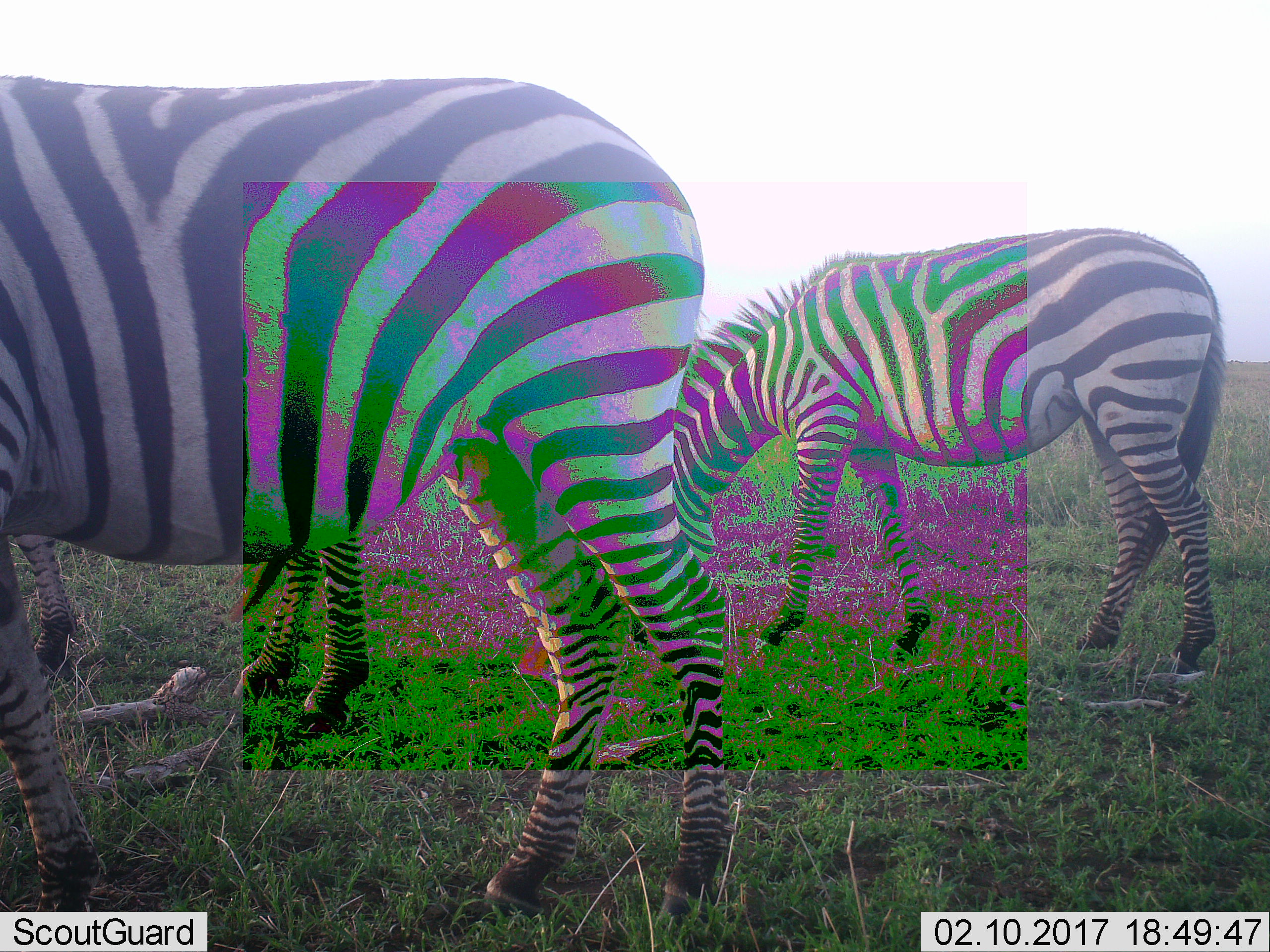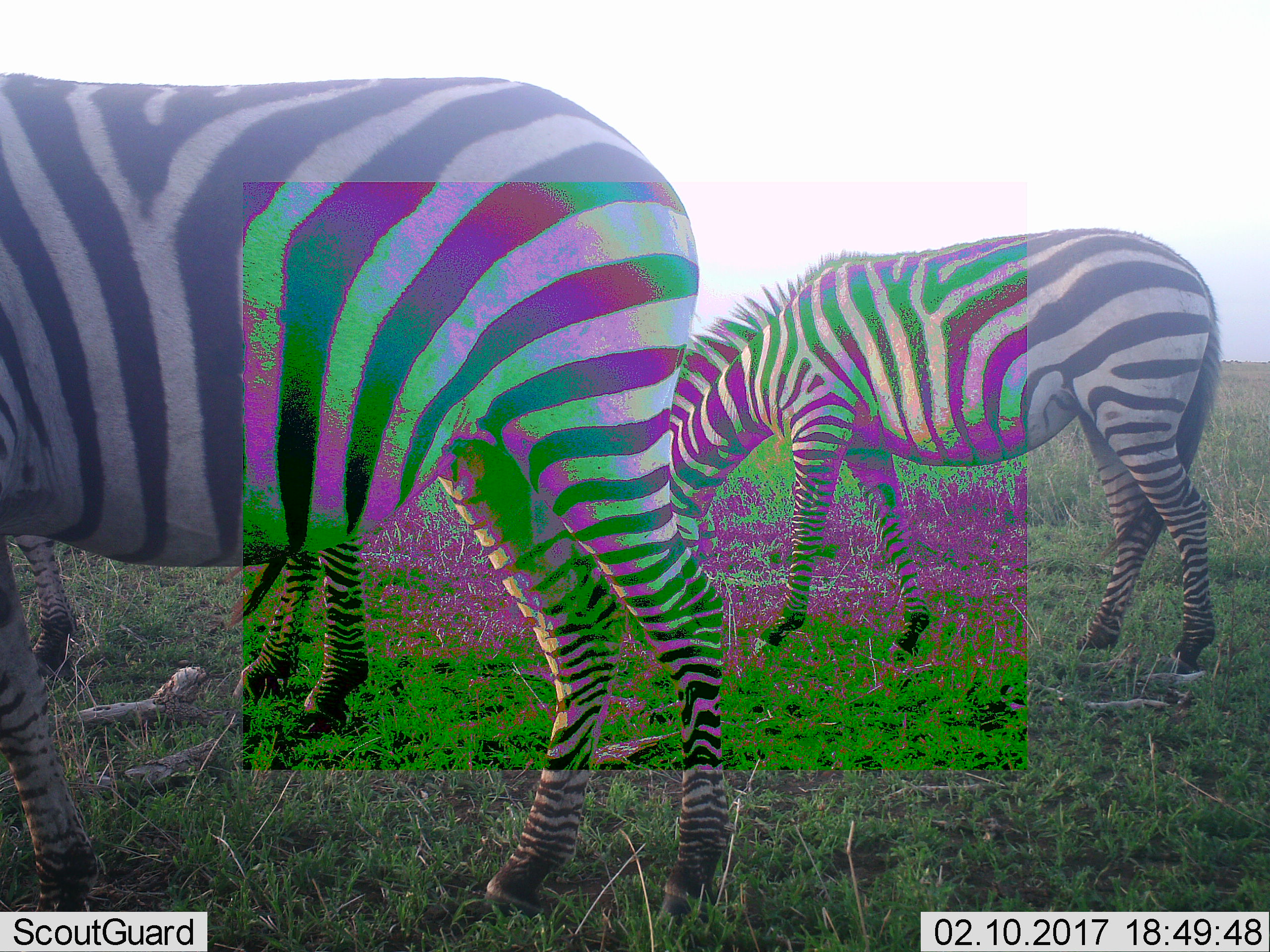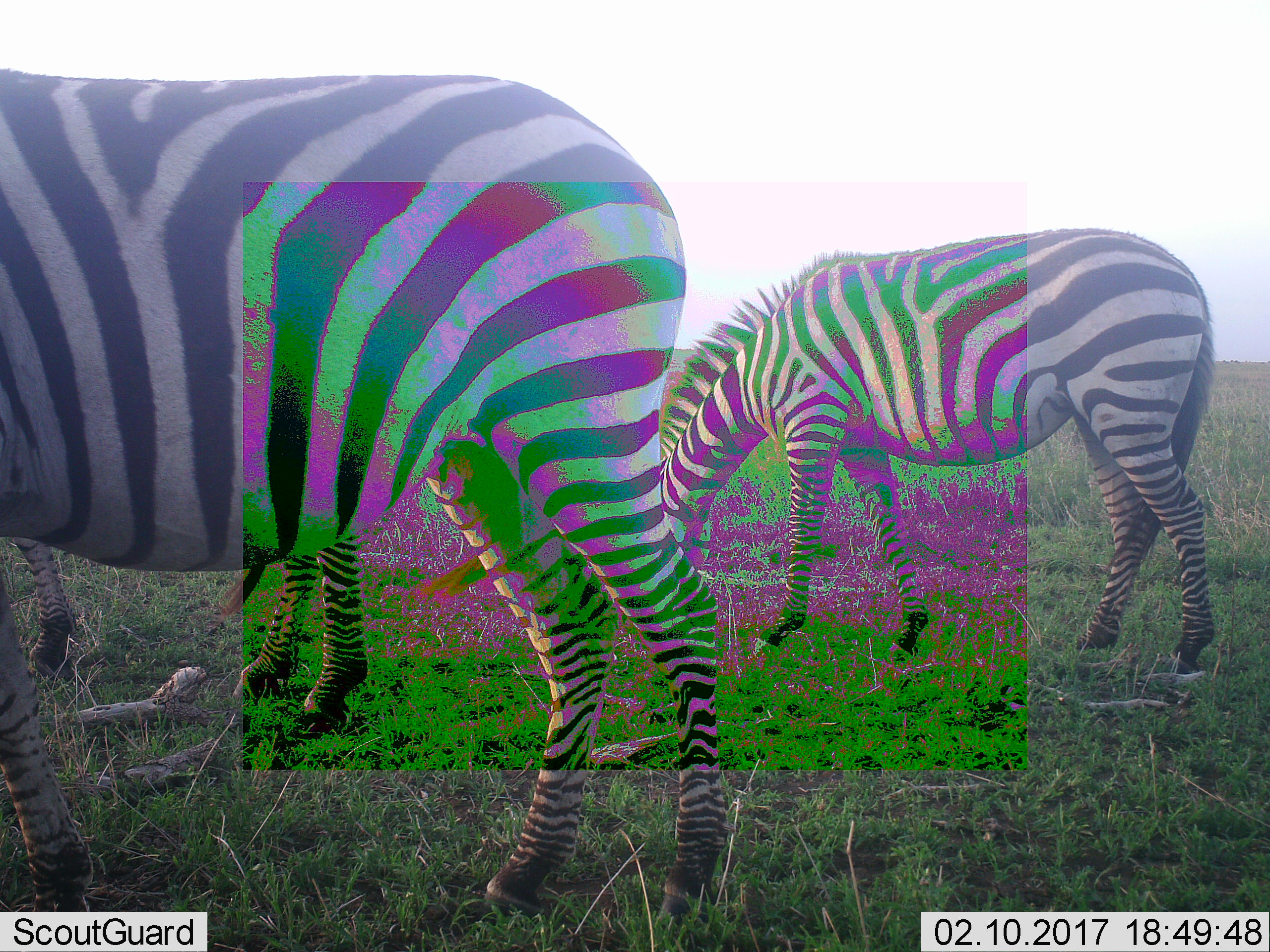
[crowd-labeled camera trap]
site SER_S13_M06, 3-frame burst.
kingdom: Animalia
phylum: Chordata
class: Mammalia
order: Perissodactyla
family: Equidae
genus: Equus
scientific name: Equus quagga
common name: plains zebra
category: zebraplains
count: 3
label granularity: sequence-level